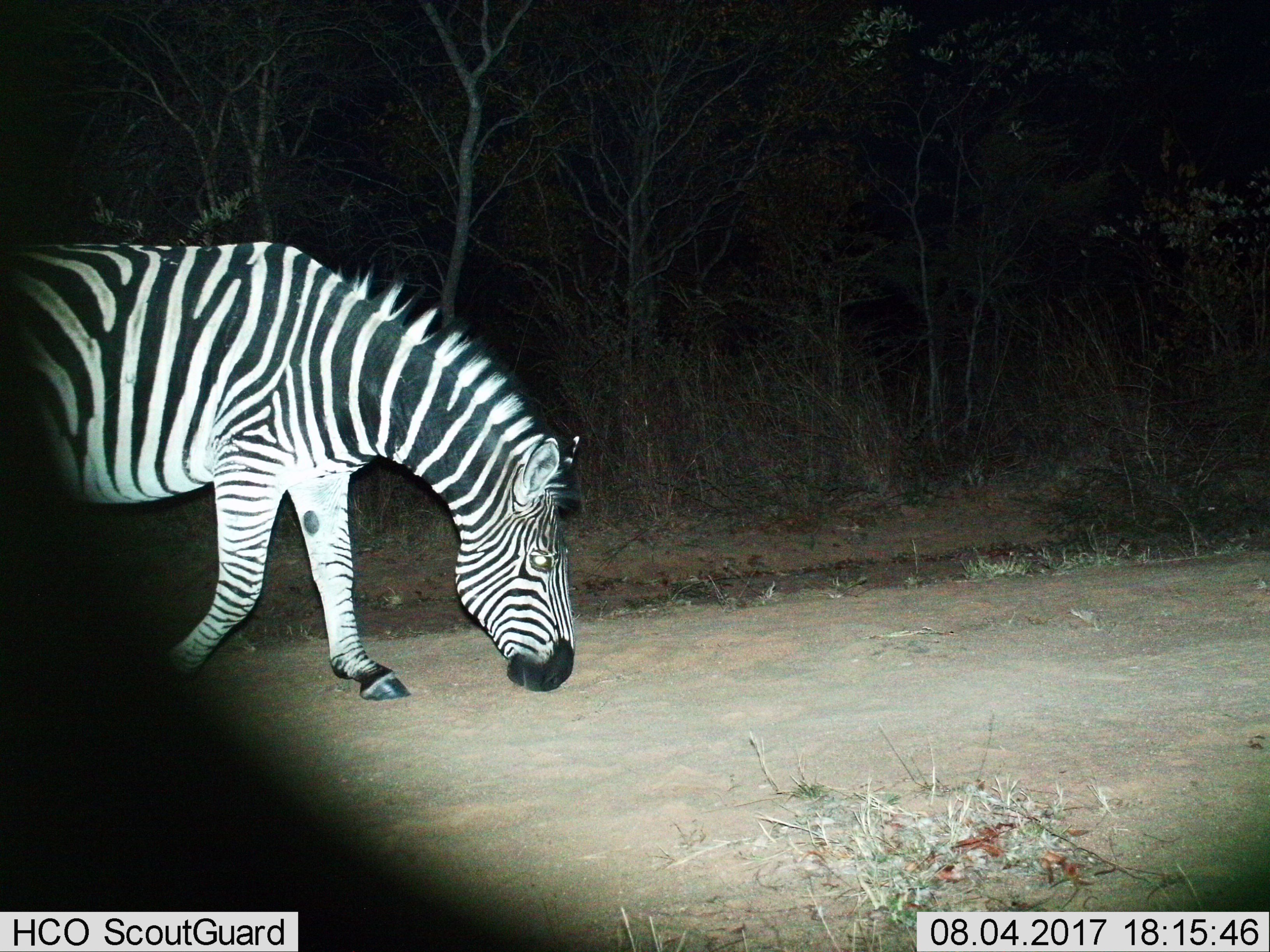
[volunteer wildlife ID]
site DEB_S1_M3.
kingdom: Animalia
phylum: Chordata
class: Mammalia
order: Perissodactyla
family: Equidae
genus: Equus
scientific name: Equus quagga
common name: plains zebra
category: zebraplains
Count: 1.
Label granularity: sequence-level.